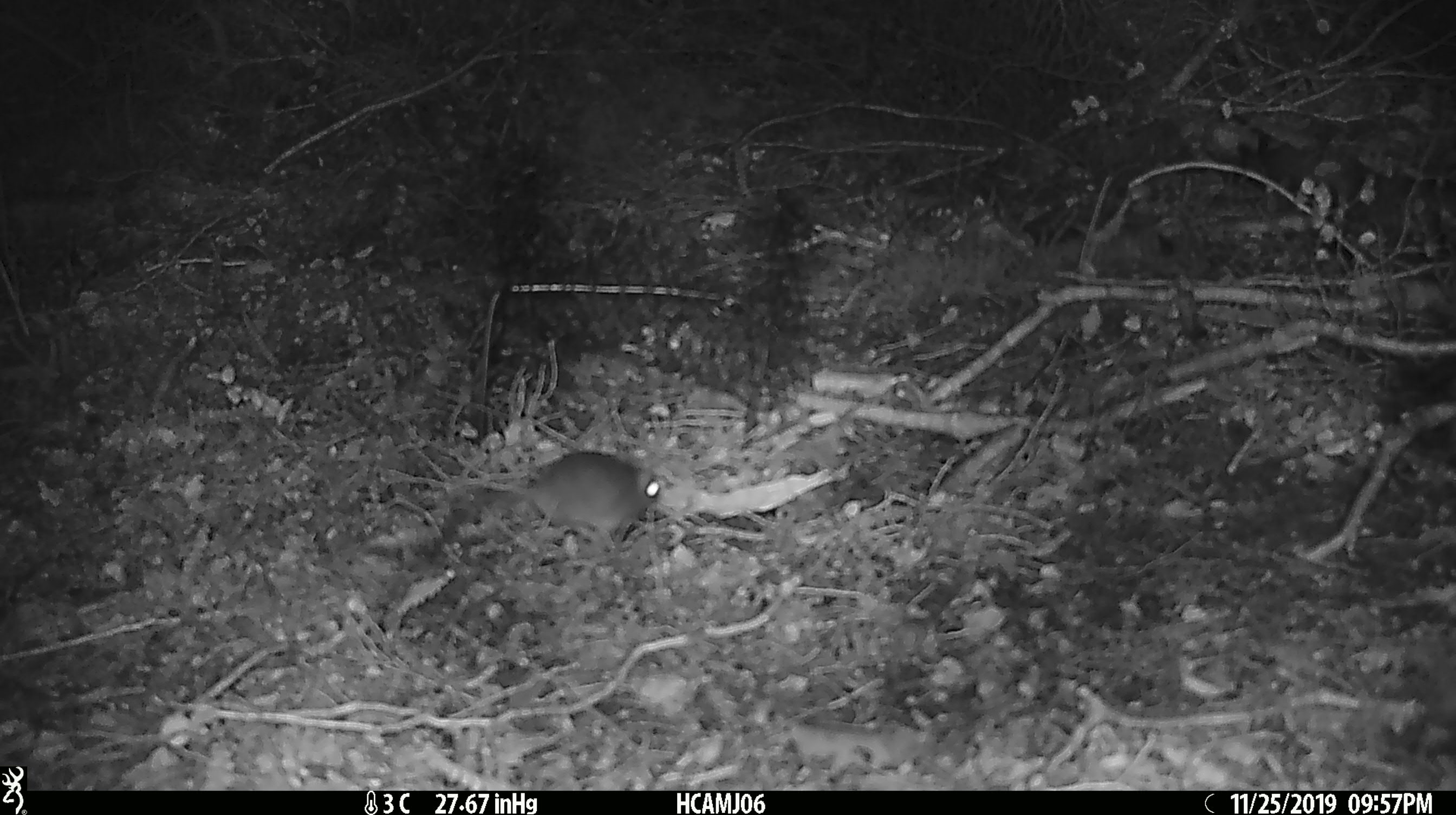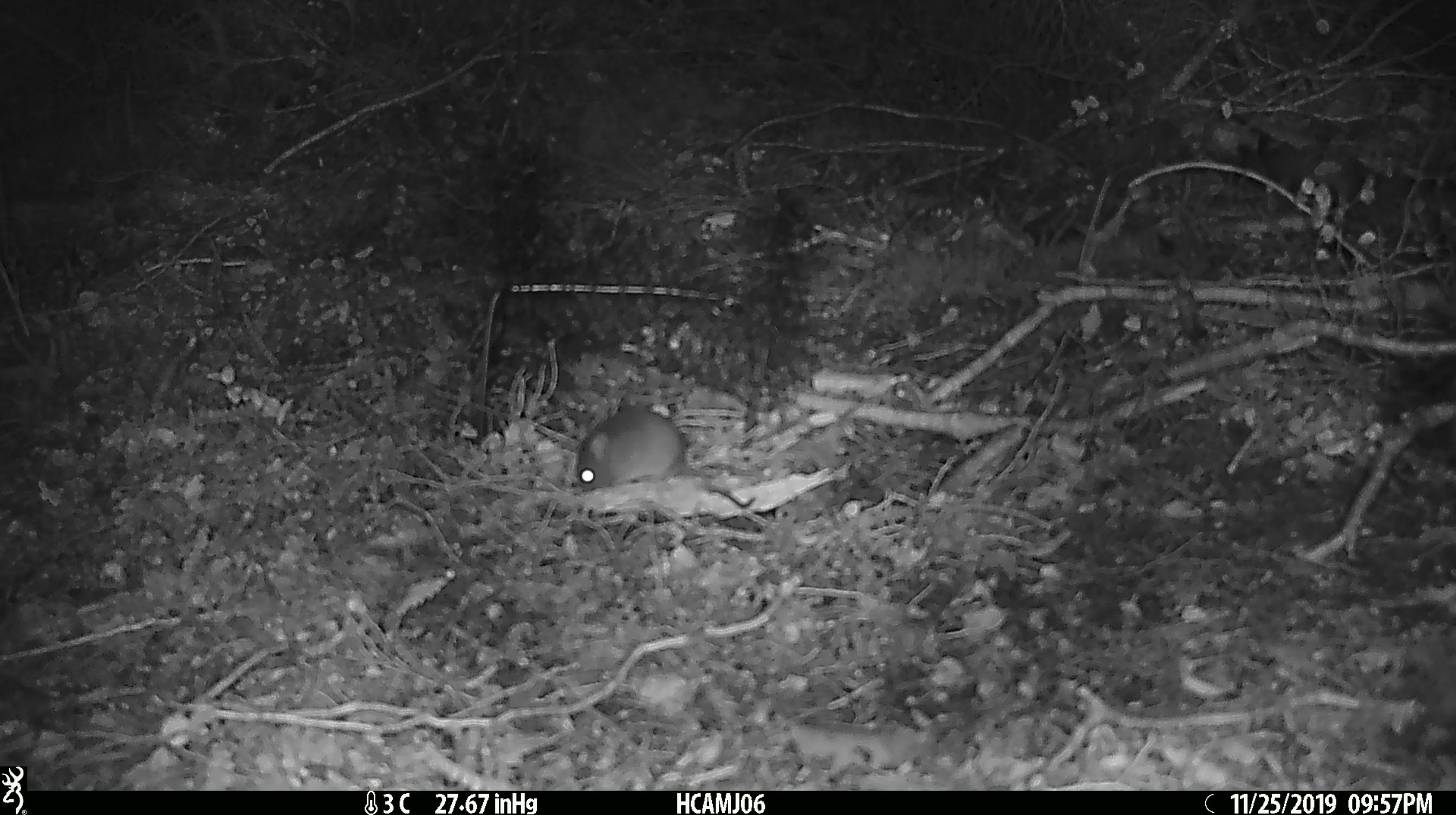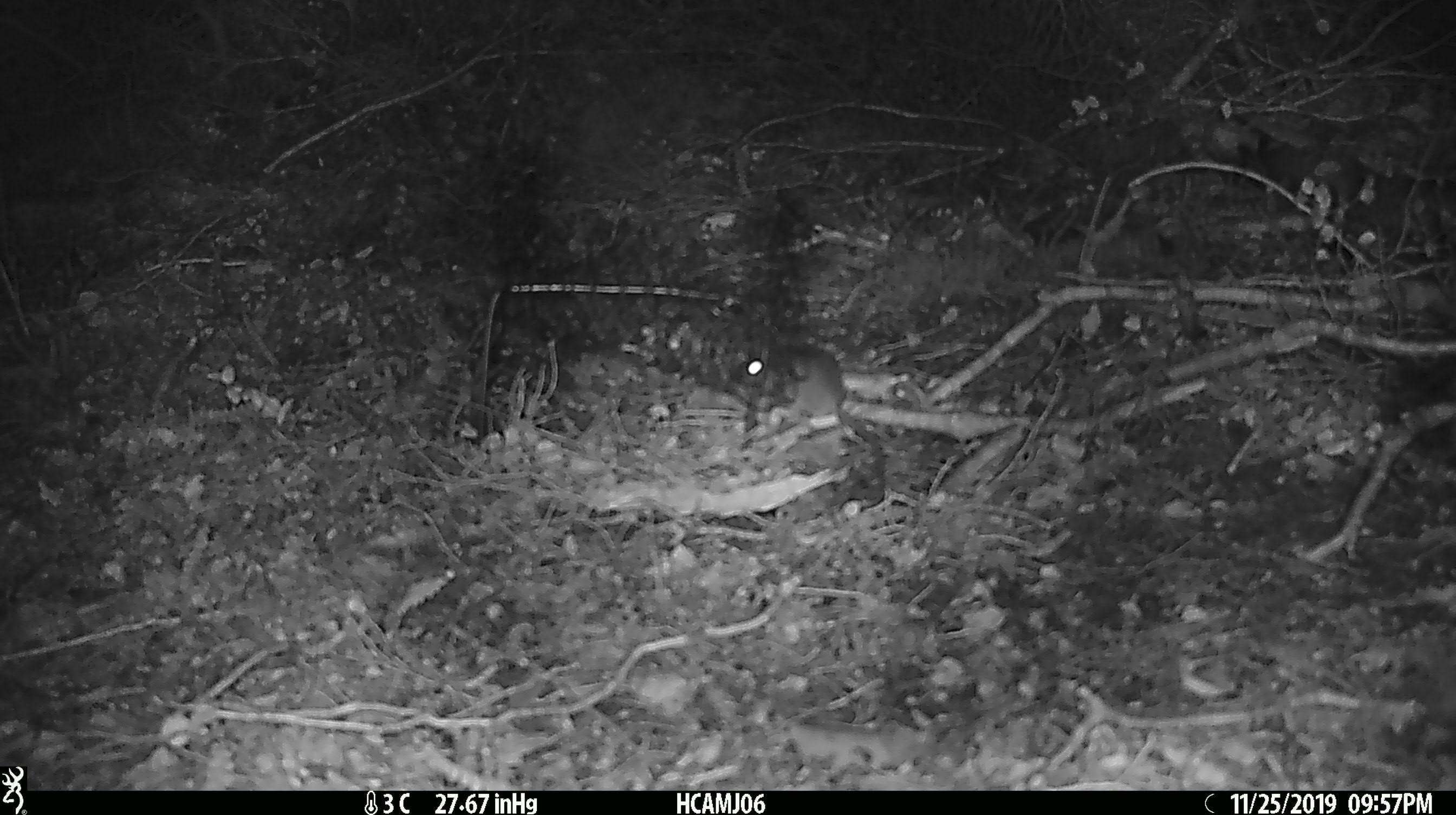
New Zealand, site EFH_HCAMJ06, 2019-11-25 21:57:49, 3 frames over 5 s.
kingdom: Animalia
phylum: Chordata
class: Mammalia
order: Rodentia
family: Muridae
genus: Mus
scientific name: Mus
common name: mouse